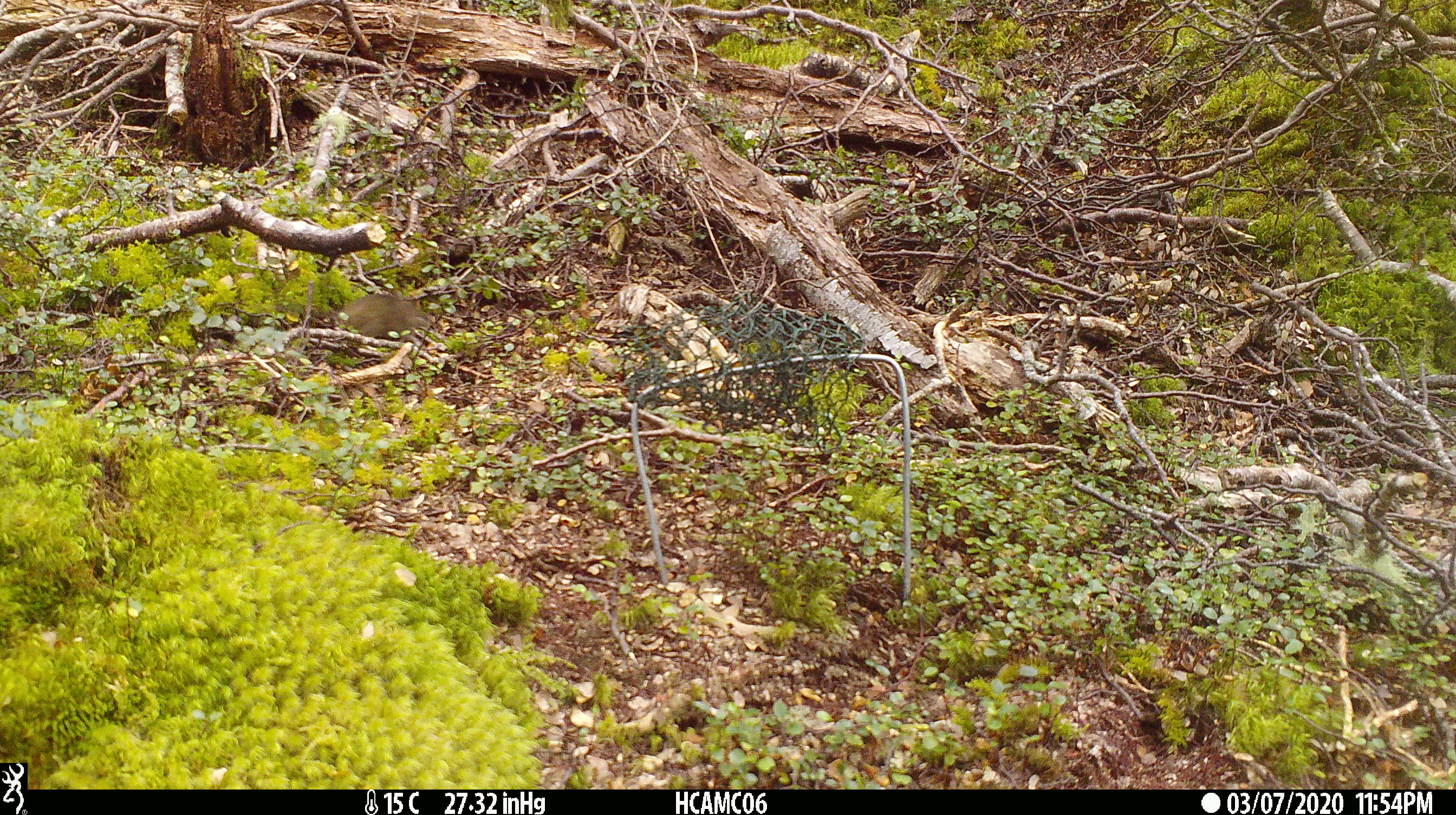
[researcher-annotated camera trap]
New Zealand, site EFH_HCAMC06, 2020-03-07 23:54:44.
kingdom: Animalia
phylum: Chordata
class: Mammalia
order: Rodentia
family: Muridae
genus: Mus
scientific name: Mus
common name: mouse